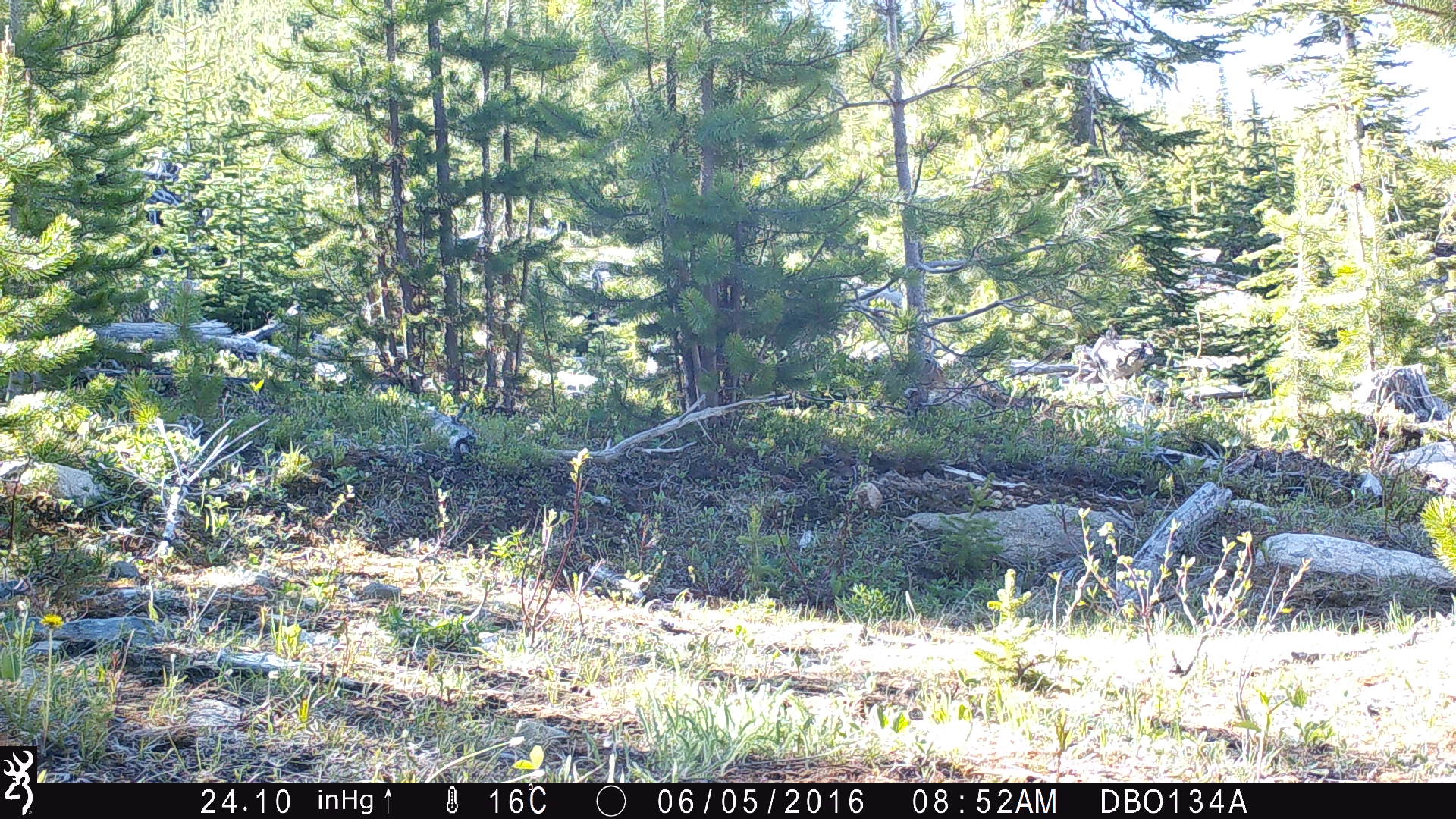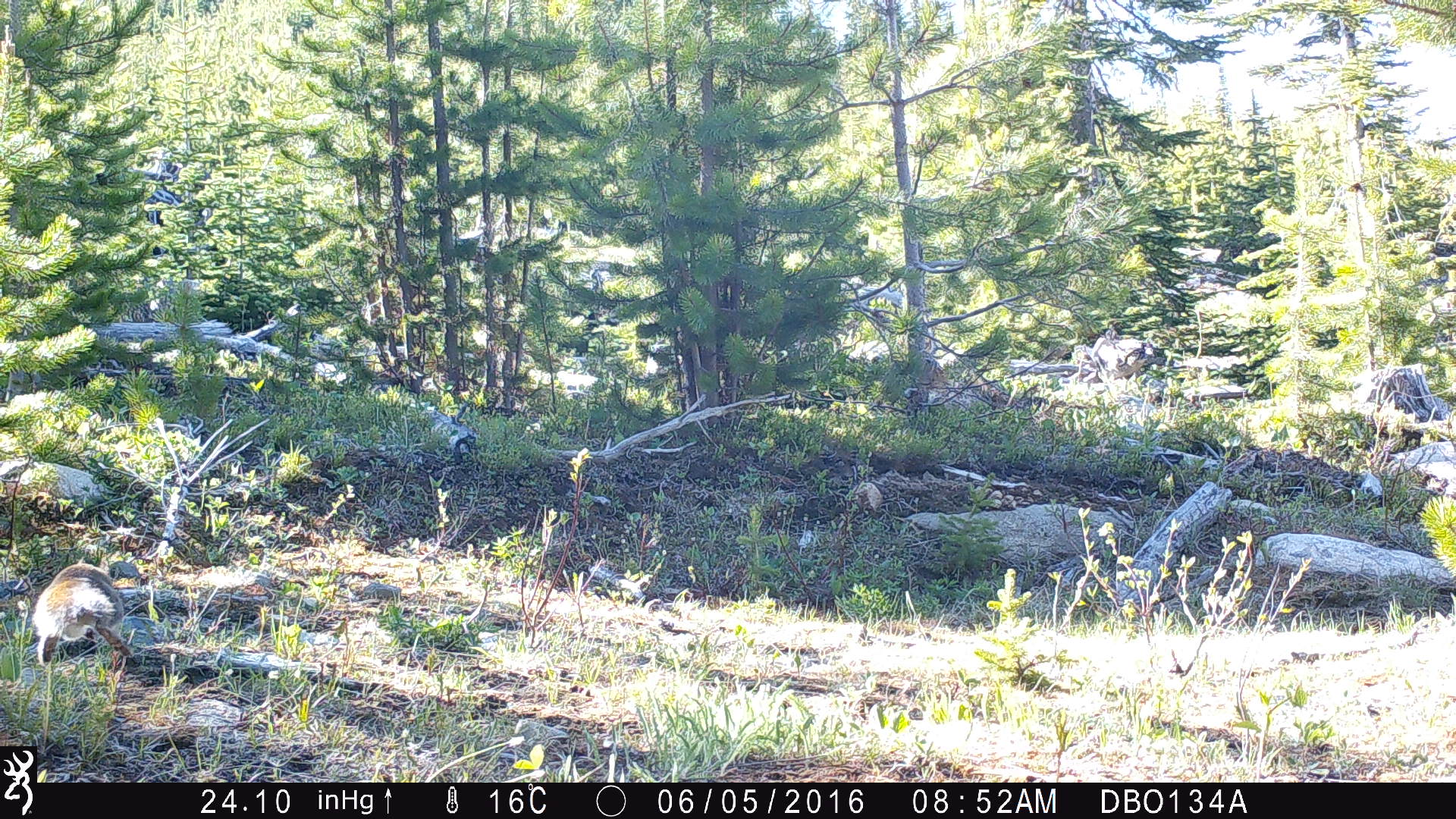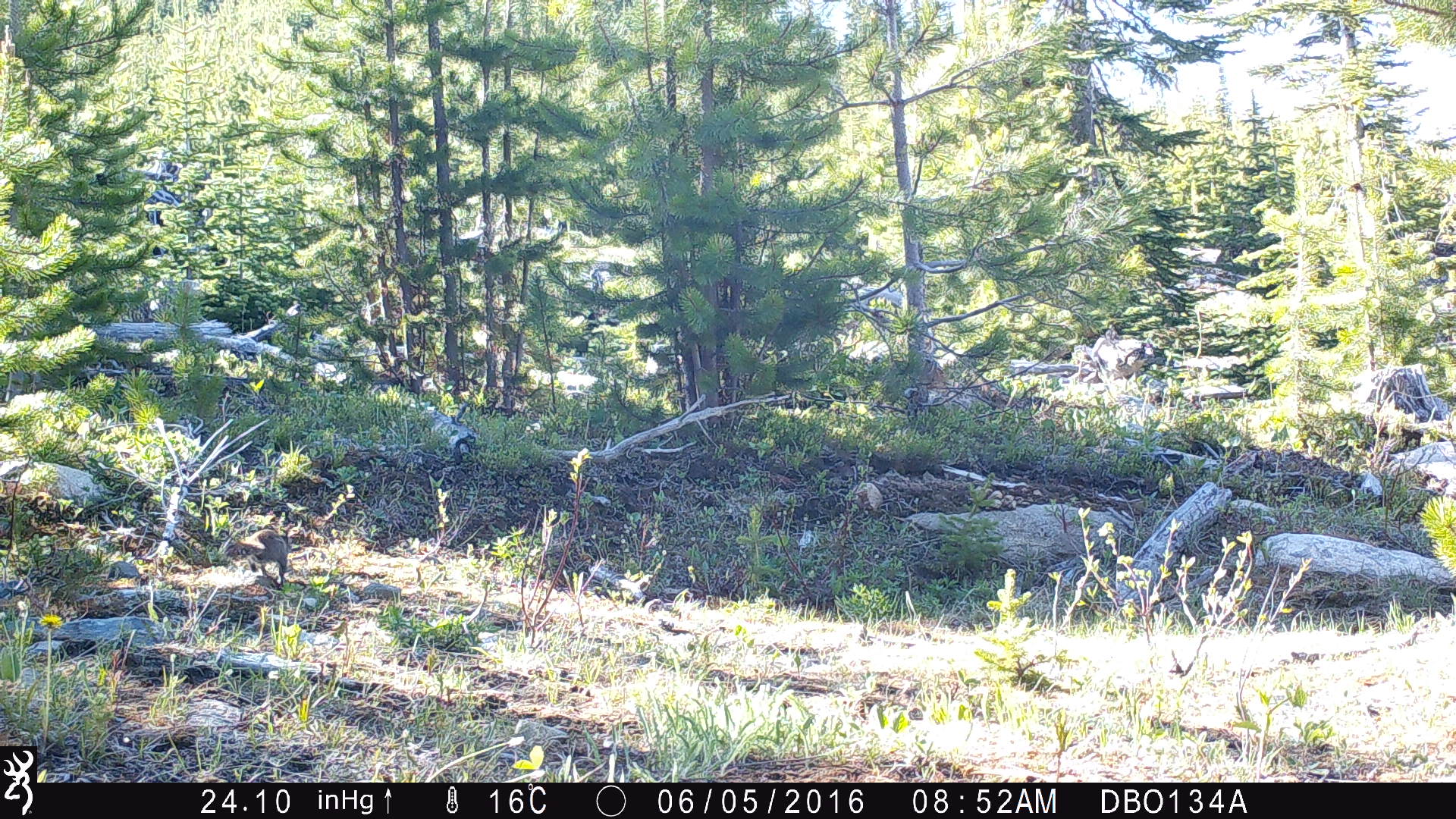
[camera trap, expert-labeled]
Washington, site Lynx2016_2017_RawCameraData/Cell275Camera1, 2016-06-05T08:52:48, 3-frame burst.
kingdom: Animalia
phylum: Chordata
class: Mammalia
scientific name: Mammalia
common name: small mammal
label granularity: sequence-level